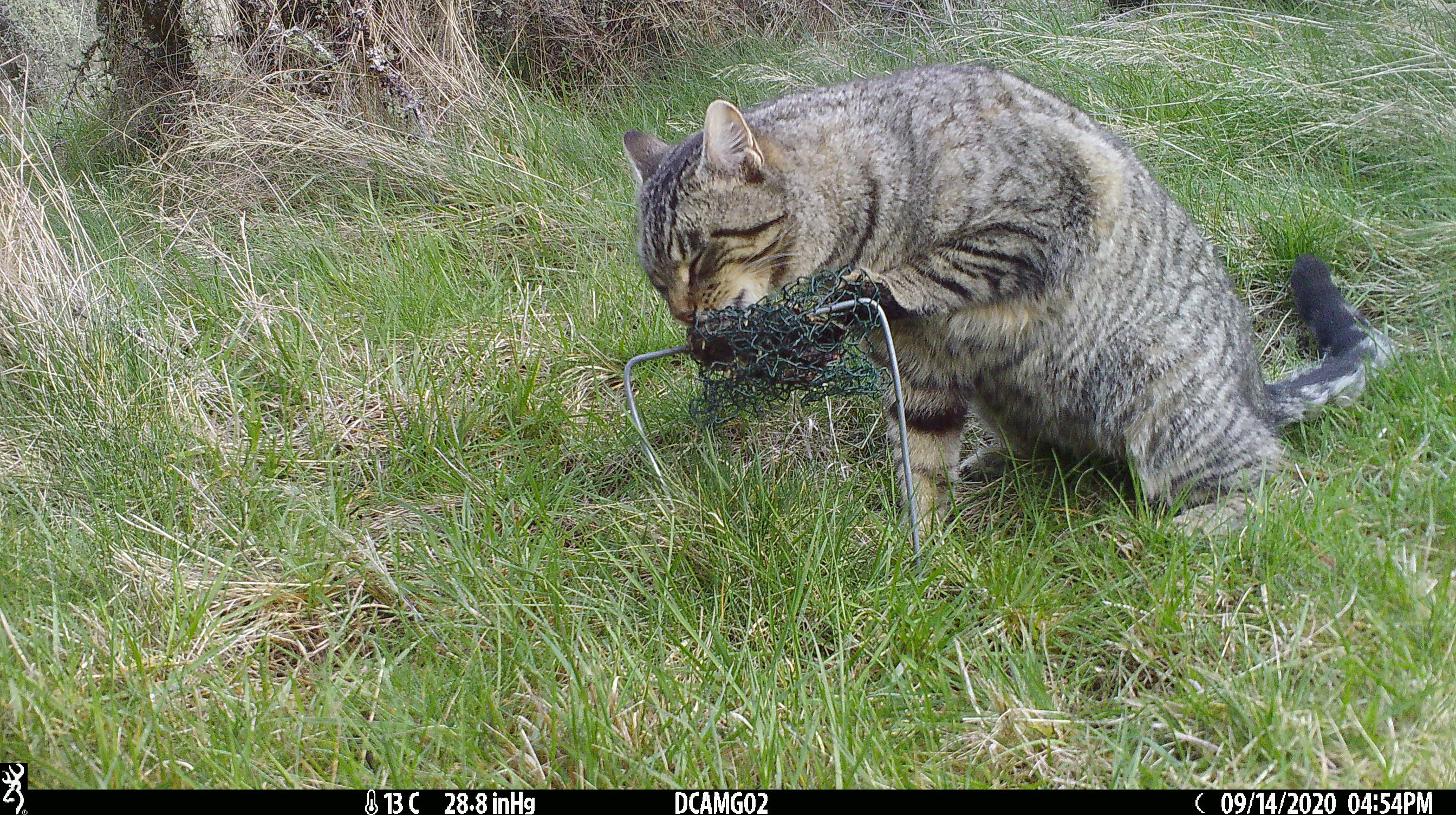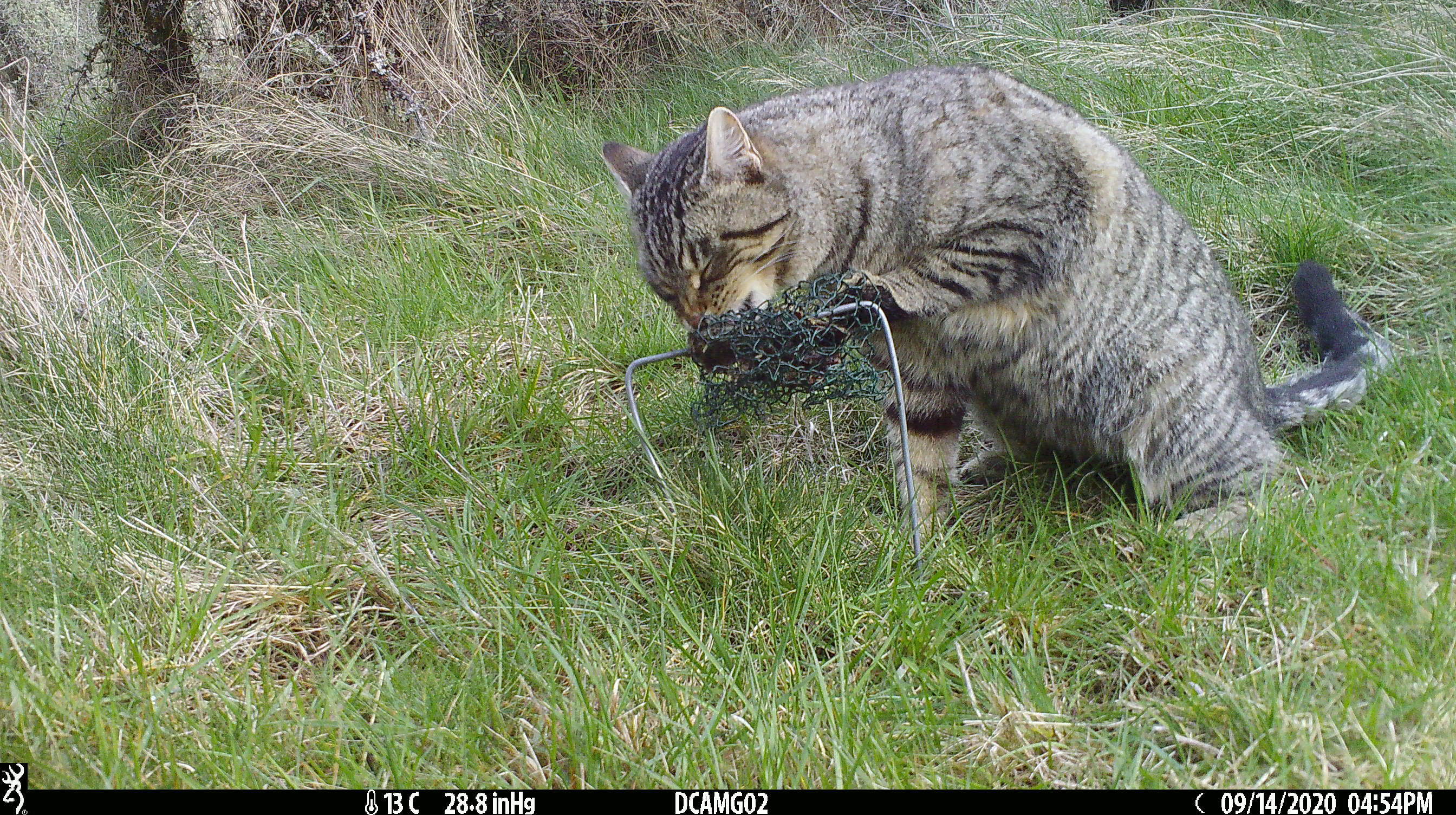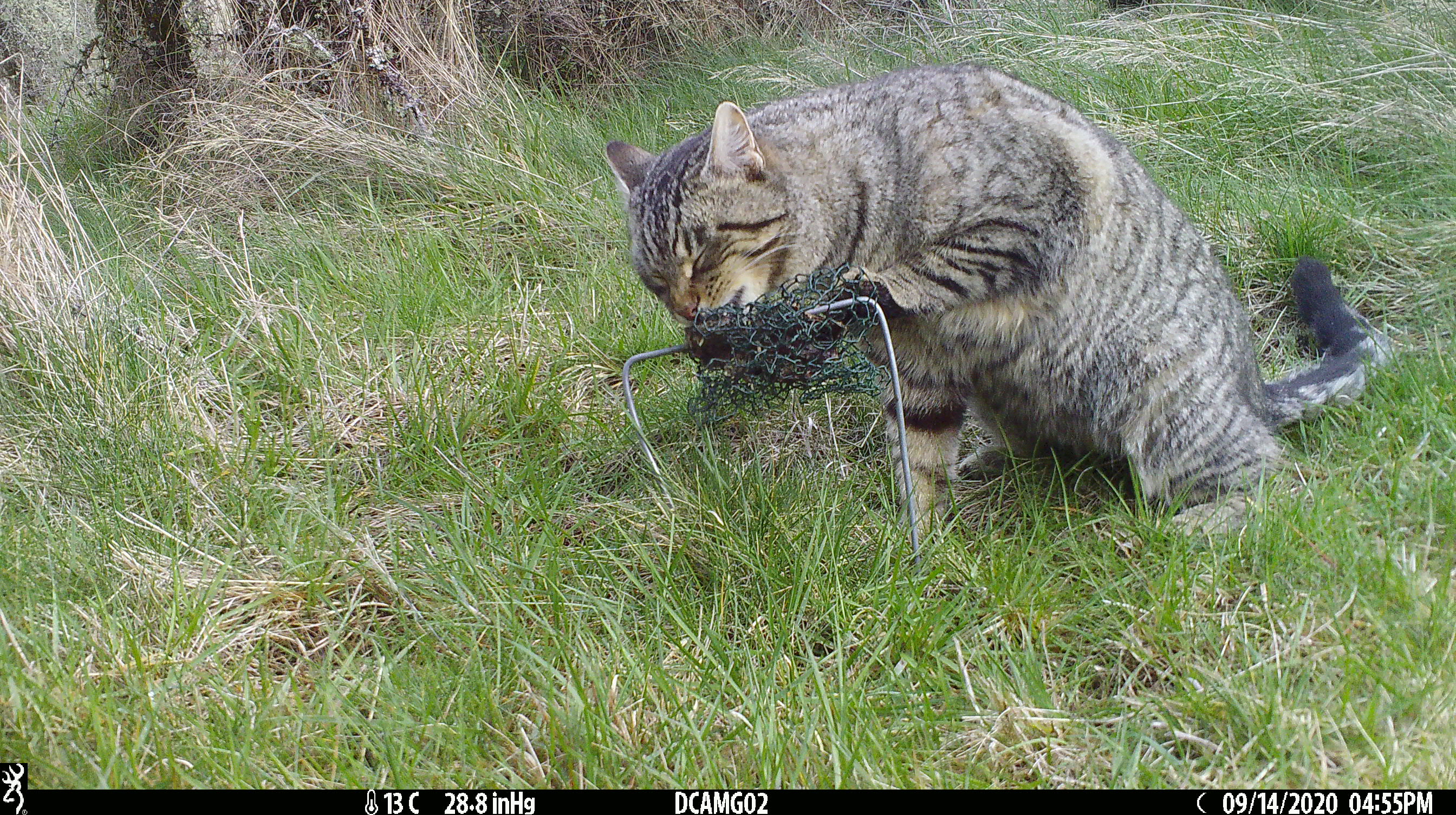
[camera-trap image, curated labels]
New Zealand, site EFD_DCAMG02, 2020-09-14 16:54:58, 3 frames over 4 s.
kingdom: Animalia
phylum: Chordata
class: Mammalia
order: Carnivora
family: Felidae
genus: Felis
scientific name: Felis catus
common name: domestic cat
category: cat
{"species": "cat (domestic cat) (Felis catus)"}